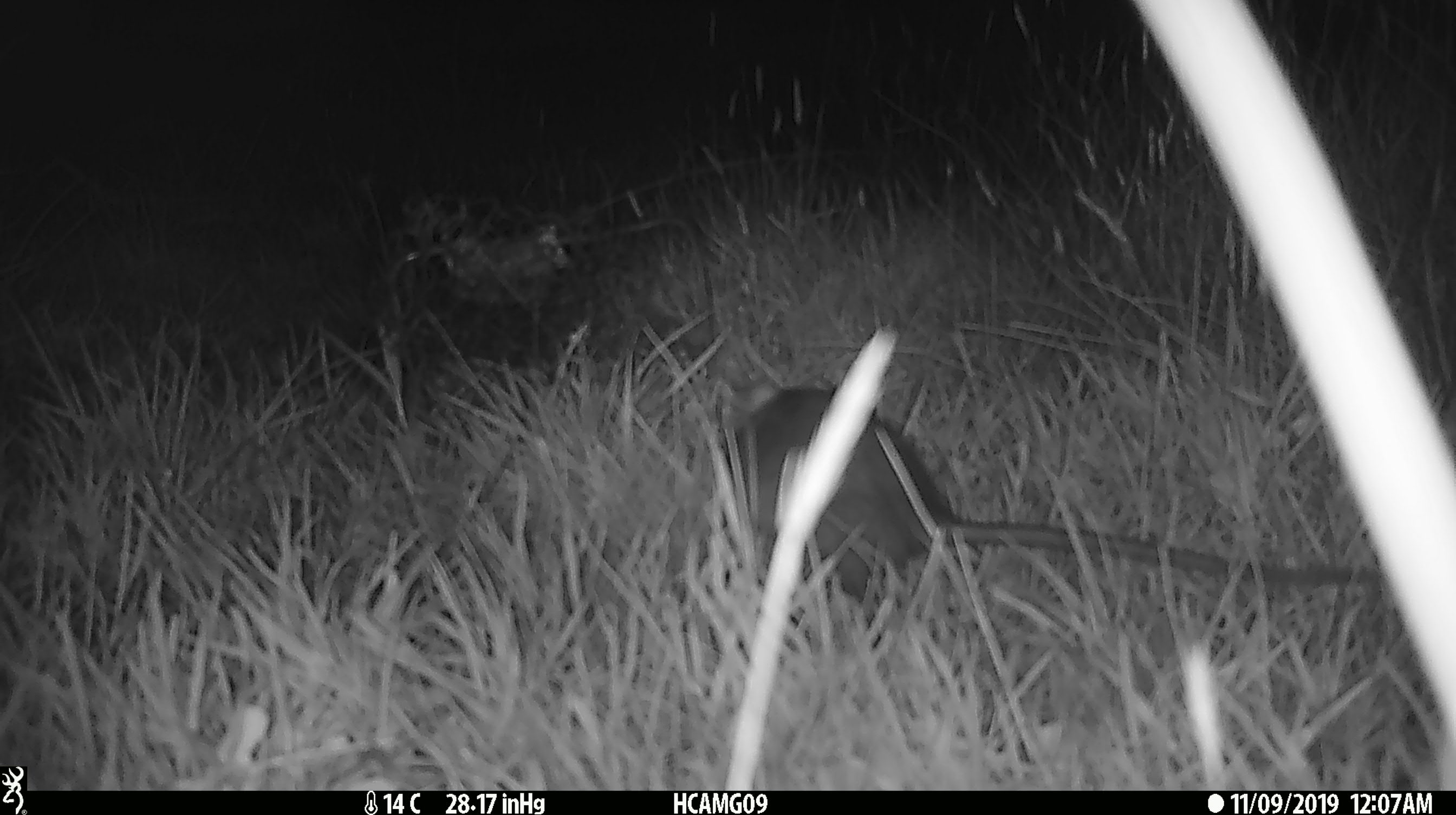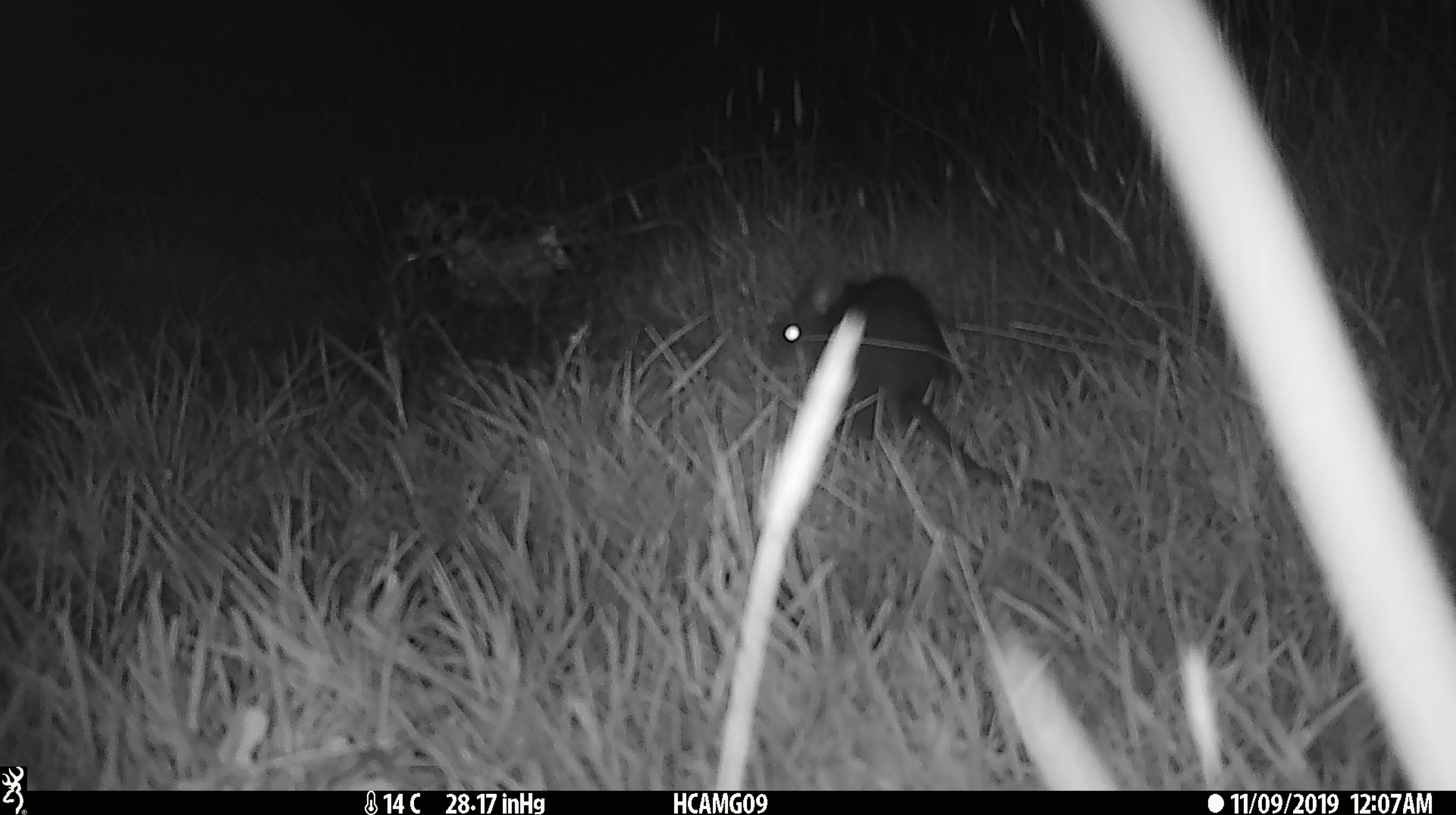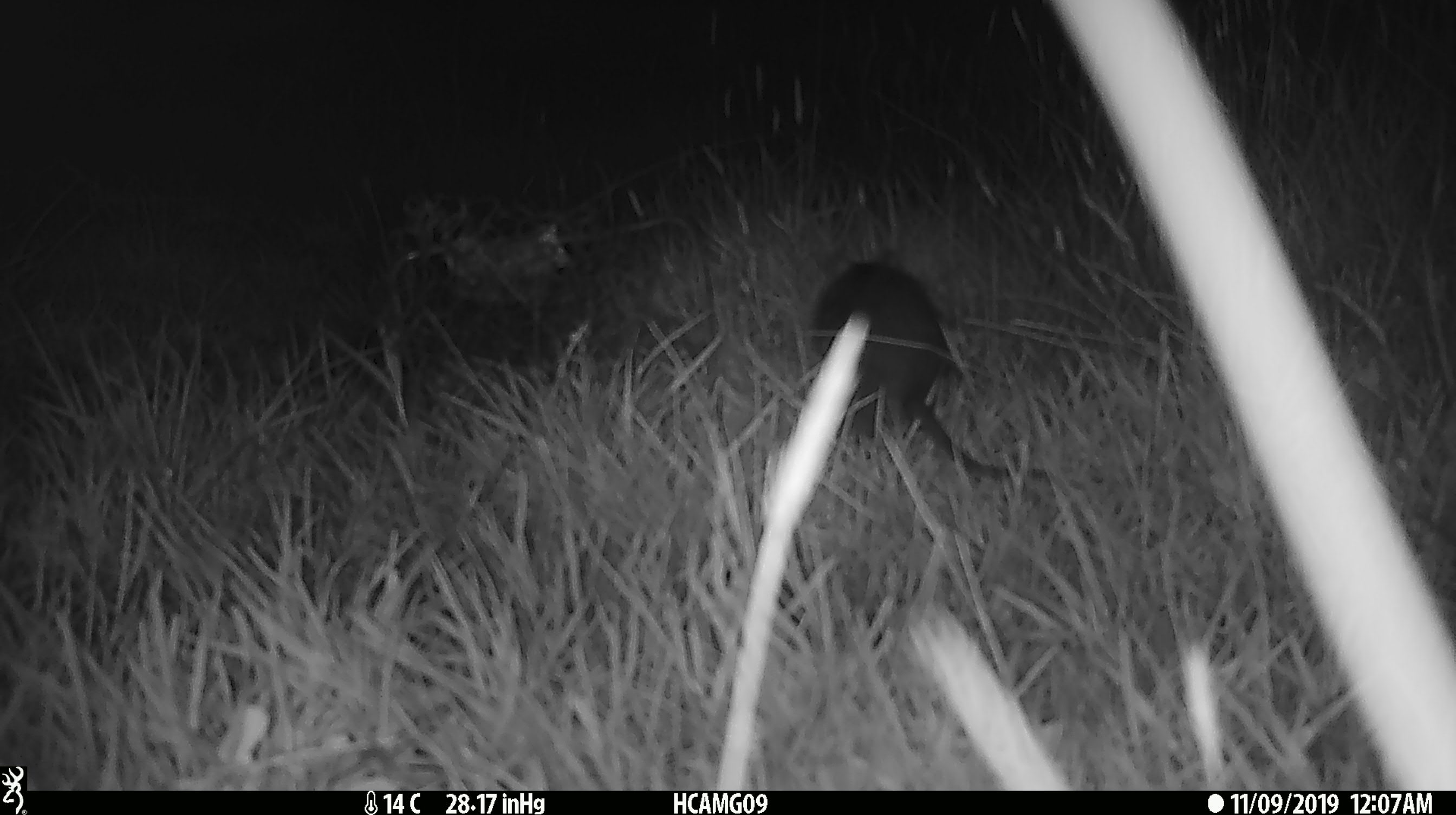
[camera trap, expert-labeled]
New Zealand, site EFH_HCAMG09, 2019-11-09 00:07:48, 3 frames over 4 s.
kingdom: Animalia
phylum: Chordata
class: Mammalia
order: Rodentia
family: Muridae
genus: Rattus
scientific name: Rattus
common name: rat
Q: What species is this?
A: Rat (Rattus).